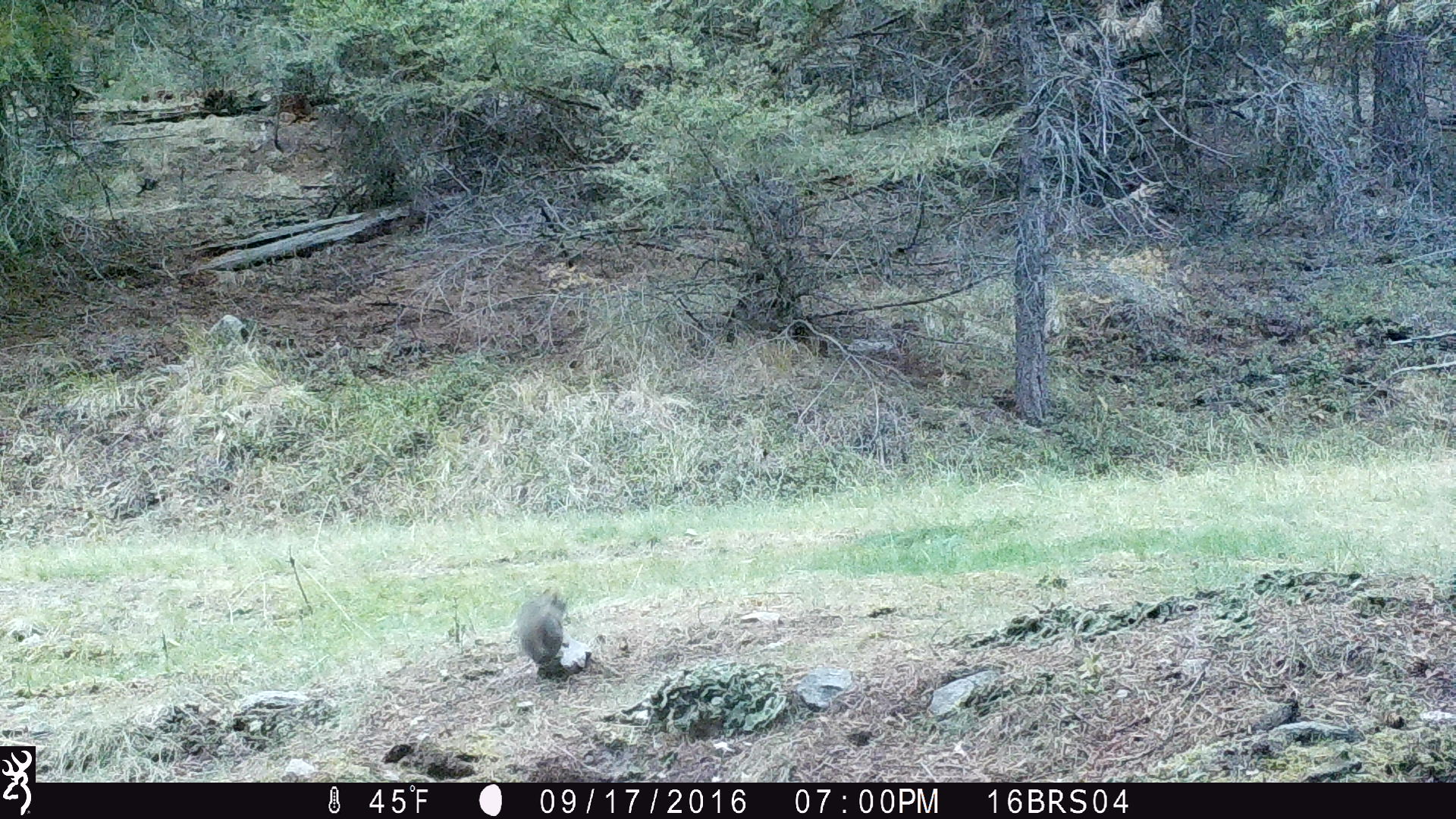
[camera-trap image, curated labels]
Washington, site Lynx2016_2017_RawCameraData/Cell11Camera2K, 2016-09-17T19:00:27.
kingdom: Animalia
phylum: Chordata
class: Mammalia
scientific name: Mammalia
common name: small mammal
Small mammal (Mammalia). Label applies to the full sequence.